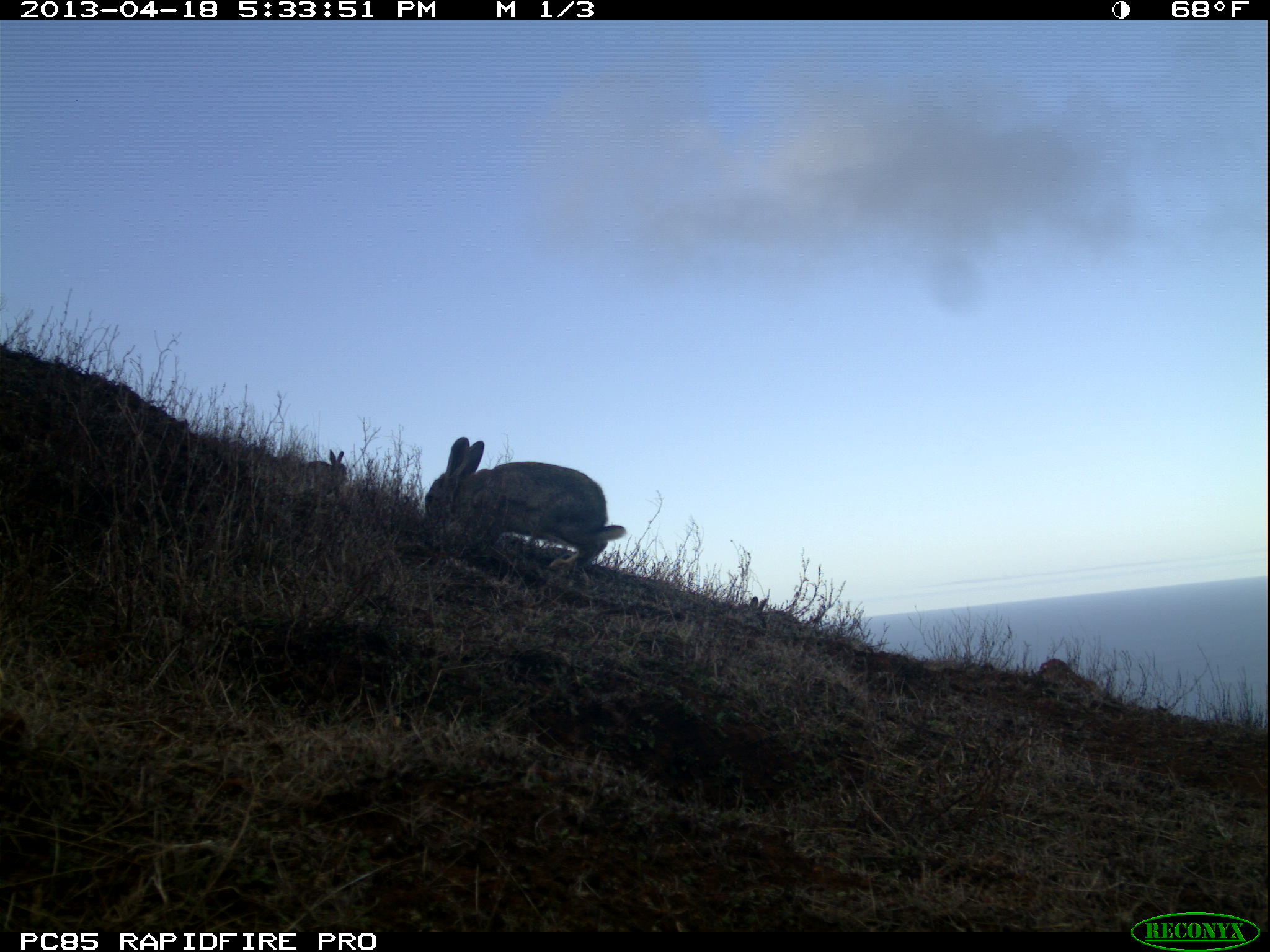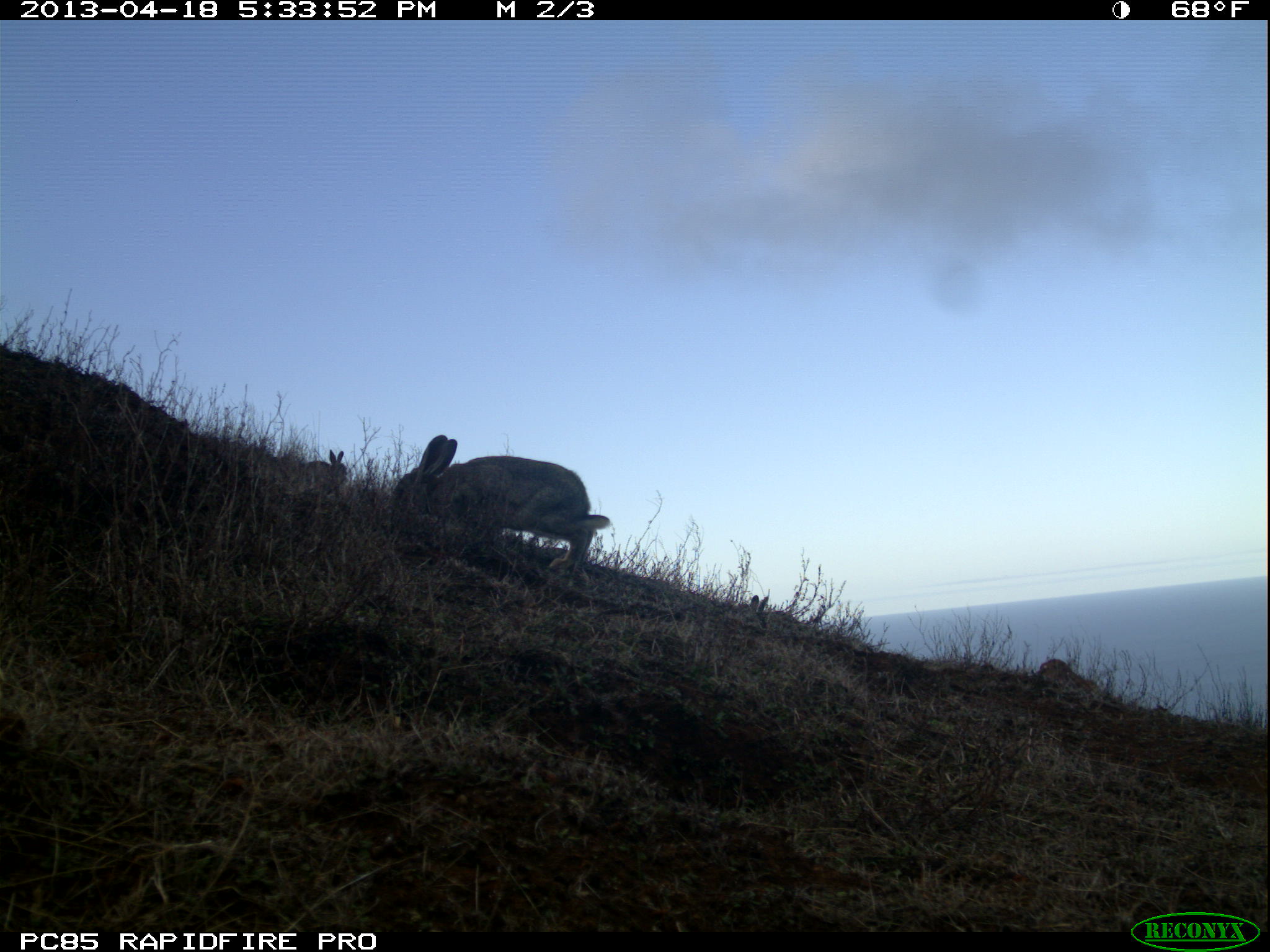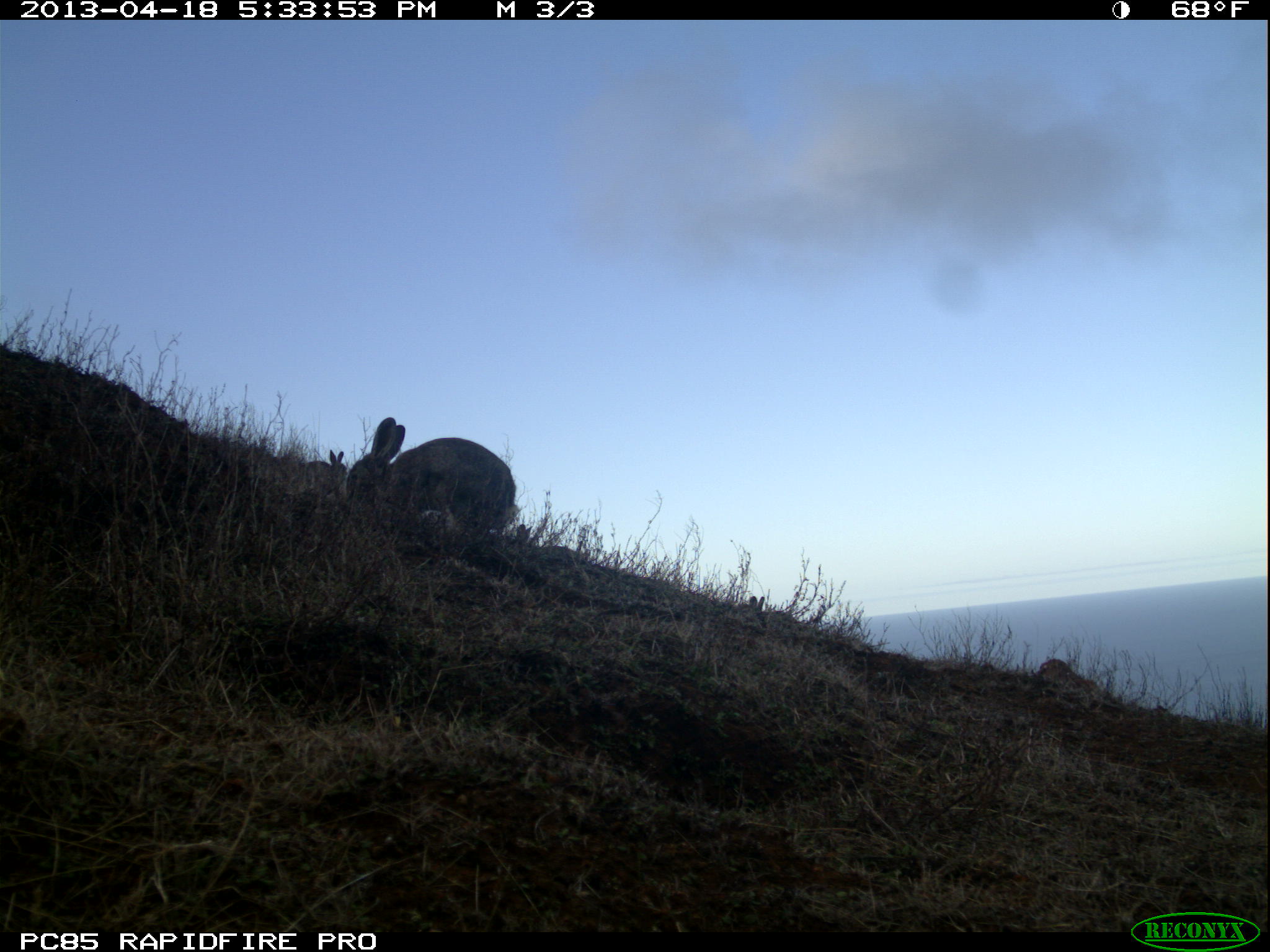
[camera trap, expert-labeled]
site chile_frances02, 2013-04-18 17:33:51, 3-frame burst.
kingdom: Animalia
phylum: Chordata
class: Mammalia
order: Lagomorpha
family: Leporidae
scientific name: Leporidae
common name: rabbits and hares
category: rabbit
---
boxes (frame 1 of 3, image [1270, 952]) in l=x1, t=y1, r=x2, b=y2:
rabbit: l=417, t=438, r=625, b=583; l=283, t=449, r=349, b=502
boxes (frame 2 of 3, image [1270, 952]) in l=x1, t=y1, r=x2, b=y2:
rabbit: l=386, t=436, r=611, b=595; l=278, t=448, r=347, b=501; l=741, t=585, r=802, b=631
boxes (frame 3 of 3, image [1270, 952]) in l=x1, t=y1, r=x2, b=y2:
rabbit: l=340, t=407, r=525, b=555; l=510, t=519, r=583, b=570; l=739, t=592, r=804, b=638; l=299, t=440, r=358, b=486